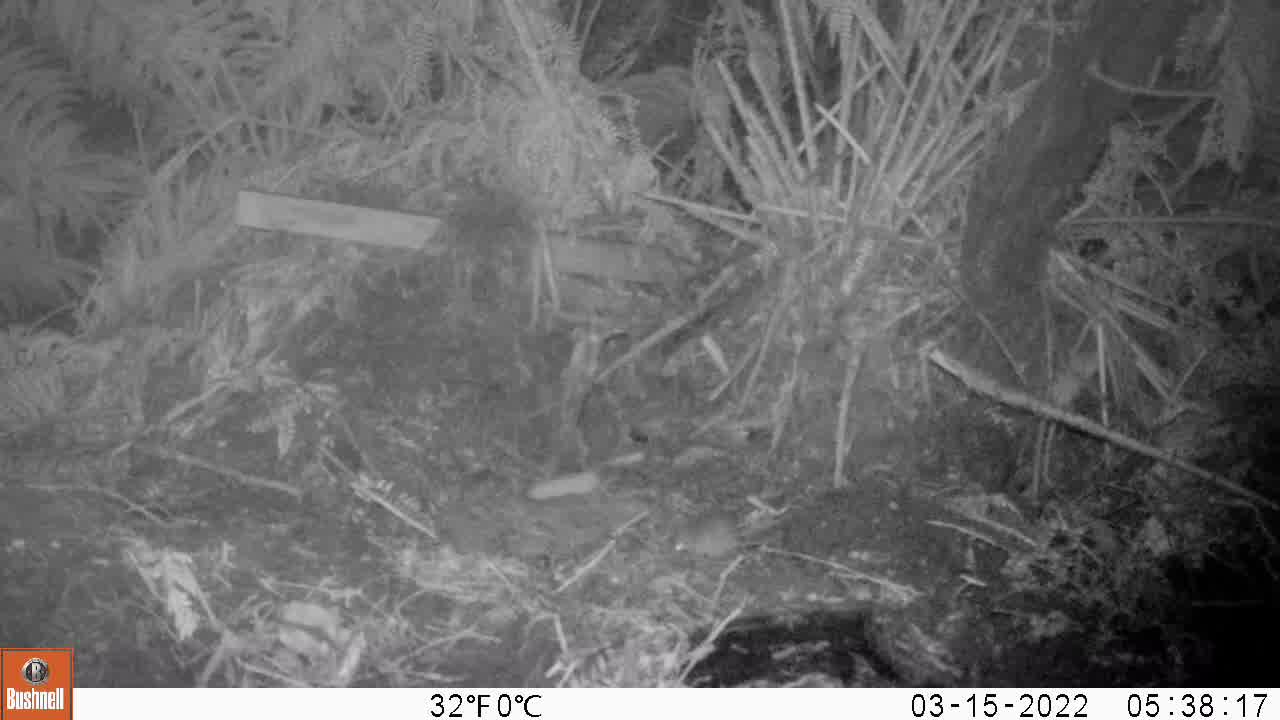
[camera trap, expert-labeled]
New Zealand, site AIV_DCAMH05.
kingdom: Animalia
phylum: Chordata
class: Mammalia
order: Rodentia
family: Muridae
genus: Mus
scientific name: Mus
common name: mouse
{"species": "mouse (Mus)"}